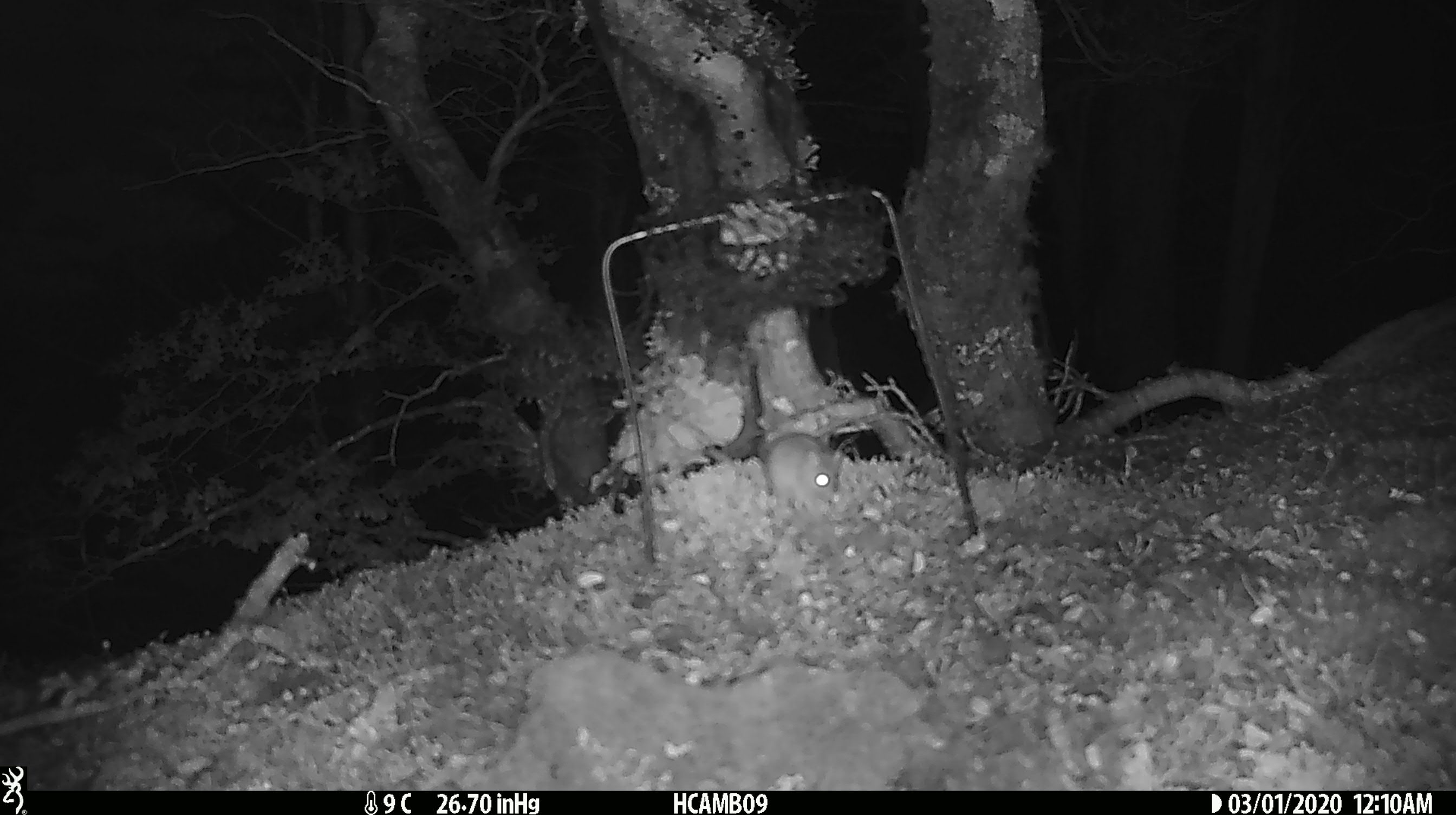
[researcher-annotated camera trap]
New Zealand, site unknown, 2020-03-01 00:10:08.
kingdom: Animalia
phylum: Chordata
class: Mammalia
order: Rodentia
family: Muridae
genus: Mus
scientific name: Mus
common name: mouse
Mouse (Mus).